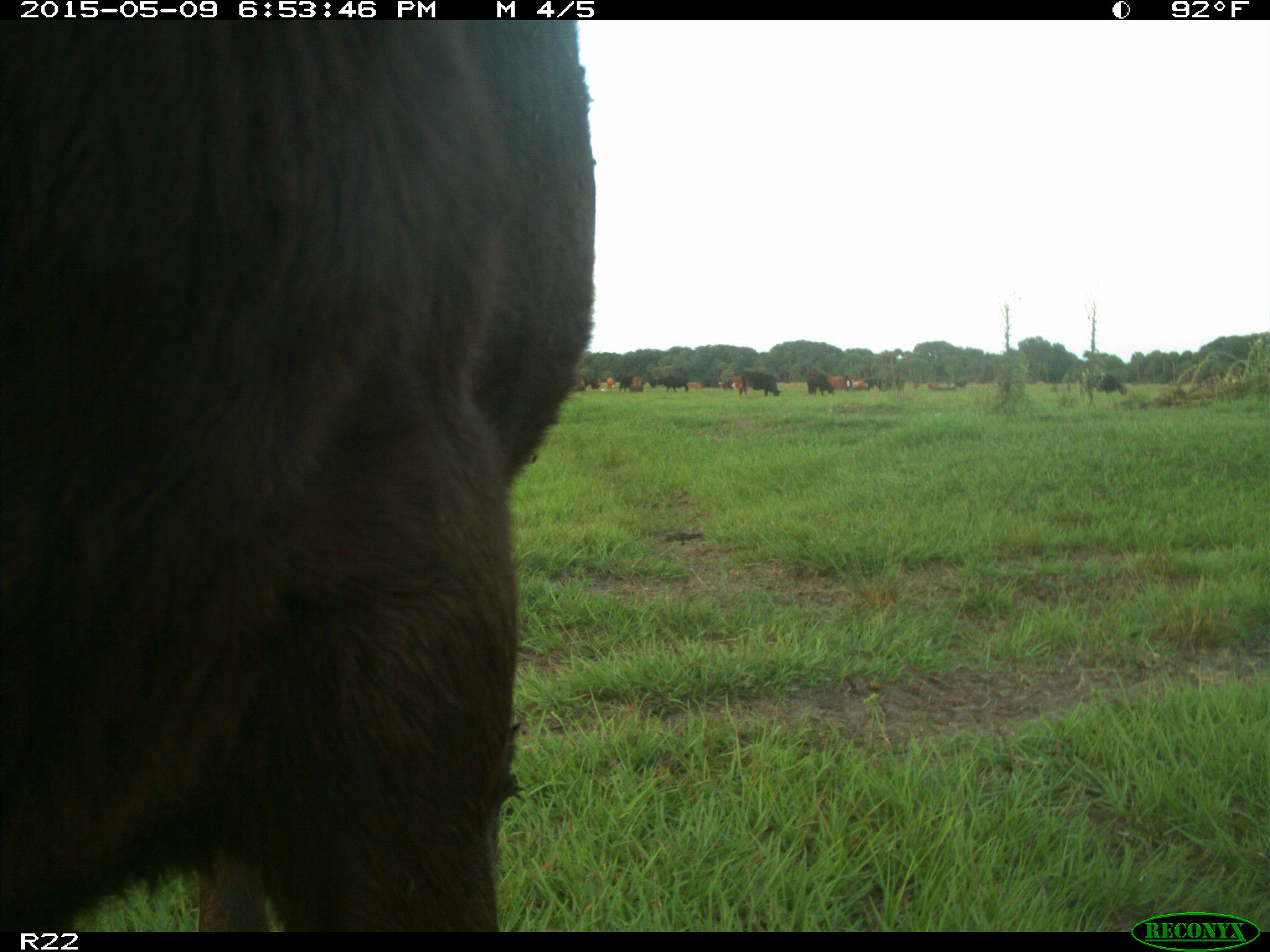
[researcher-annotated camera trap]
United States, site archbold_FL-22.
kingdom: Animalia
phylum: Chordata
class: Mammalia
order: Artiodactyla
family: Bovidae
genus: Bos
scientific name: Bos taurus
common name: domestic cow